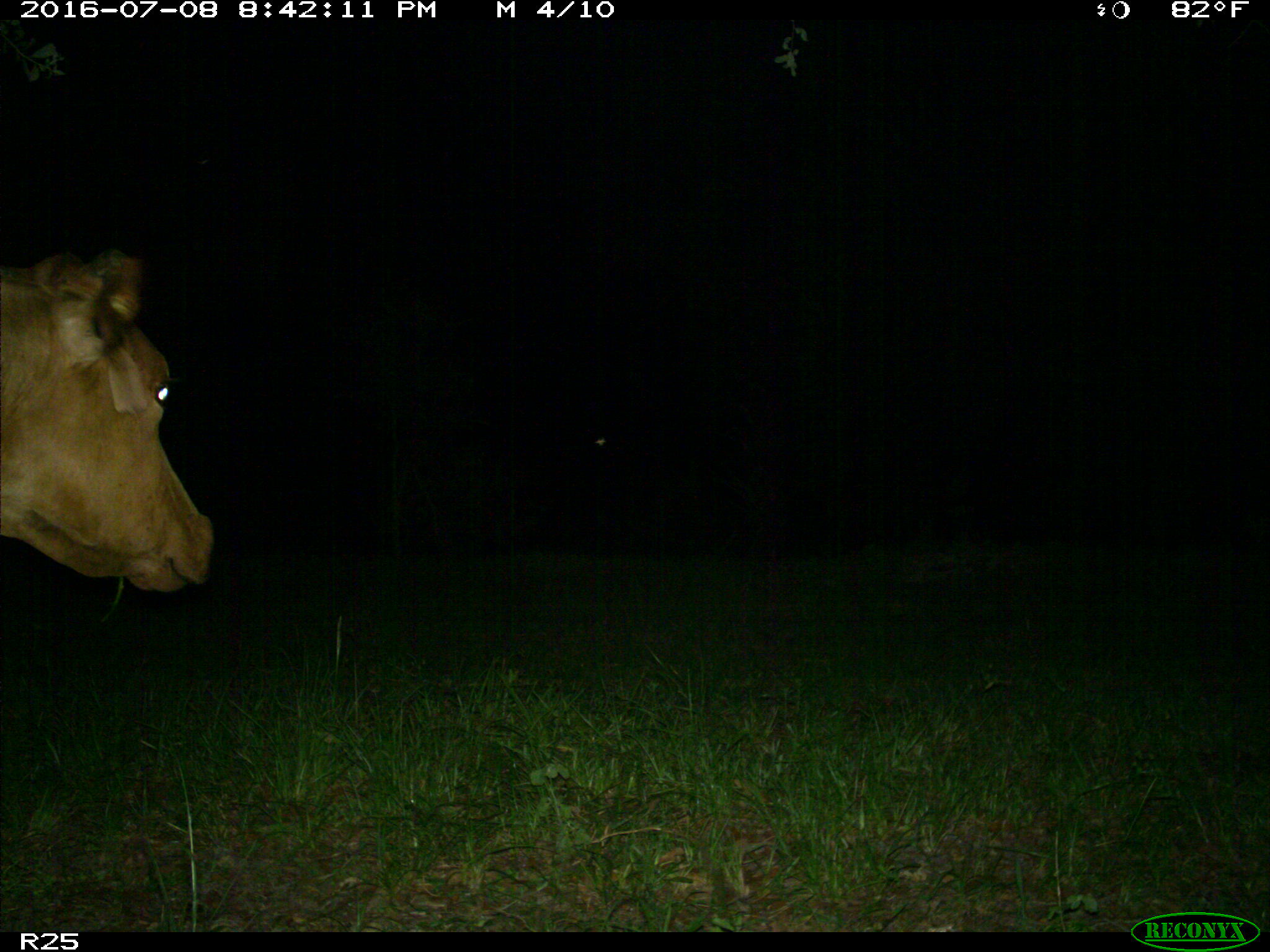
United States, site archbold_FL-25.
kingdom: Animalia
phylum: Chordata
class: Mammalia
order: Artiodactyla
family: Bovidae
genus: Bos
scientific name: Bos taurus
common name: domestic cow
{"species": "Bos taurus (domestic cow)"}